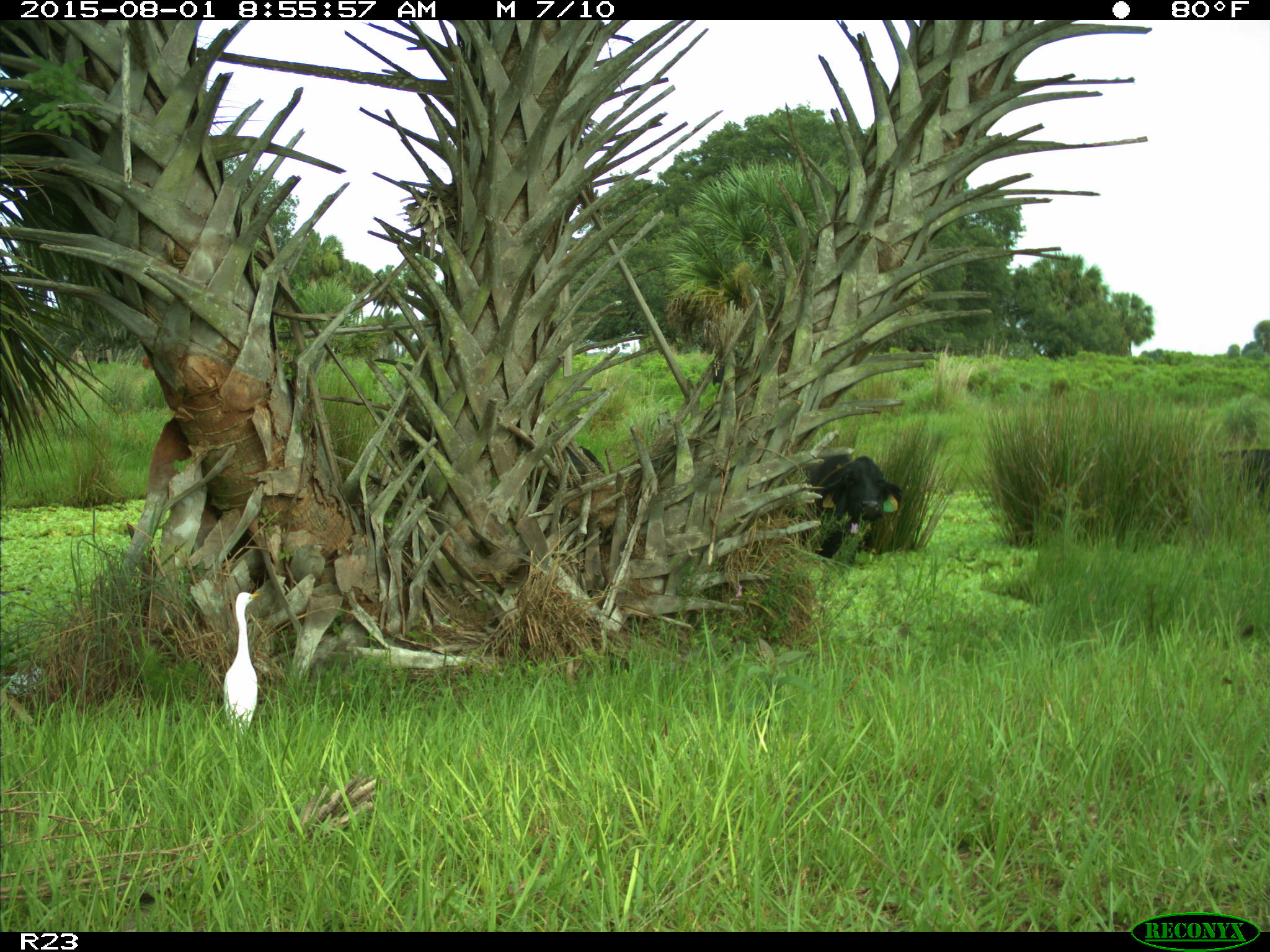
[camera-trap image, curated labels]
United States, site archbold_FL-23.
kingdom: Animalia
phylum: Chordata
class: Mammalia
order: Artiodactyla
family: Bovidae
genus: Bos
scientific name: Bos taurus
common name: domestic cow